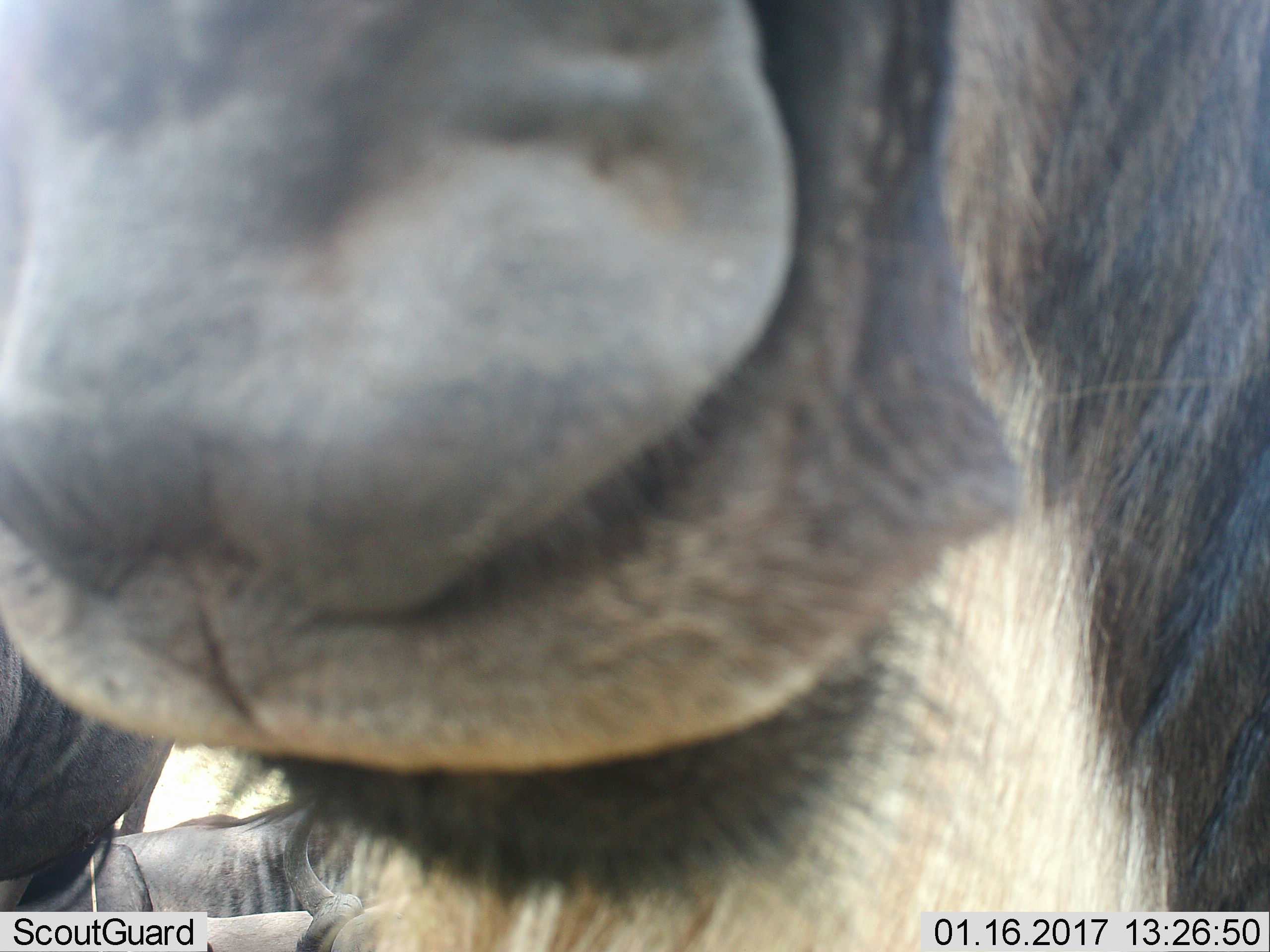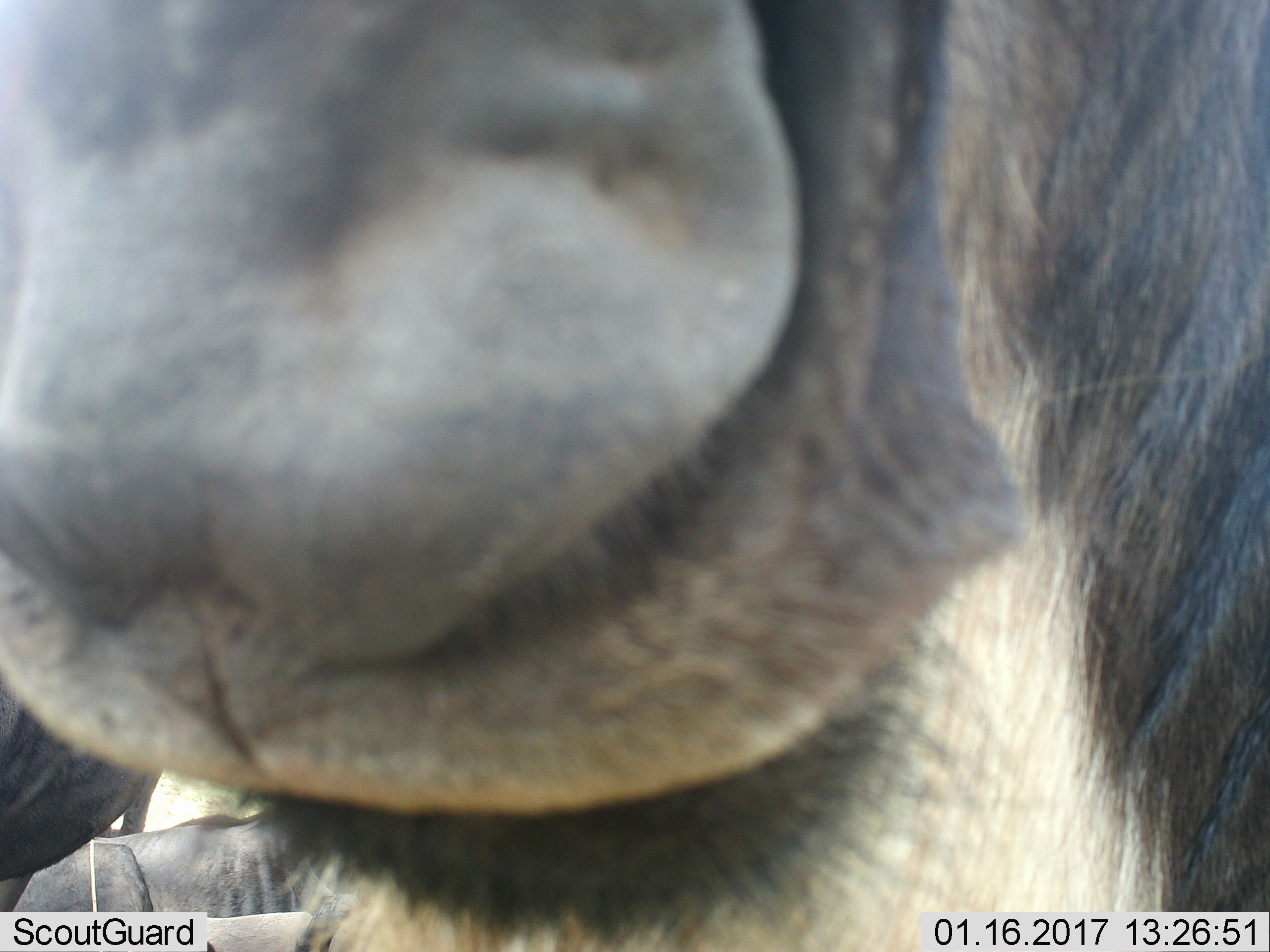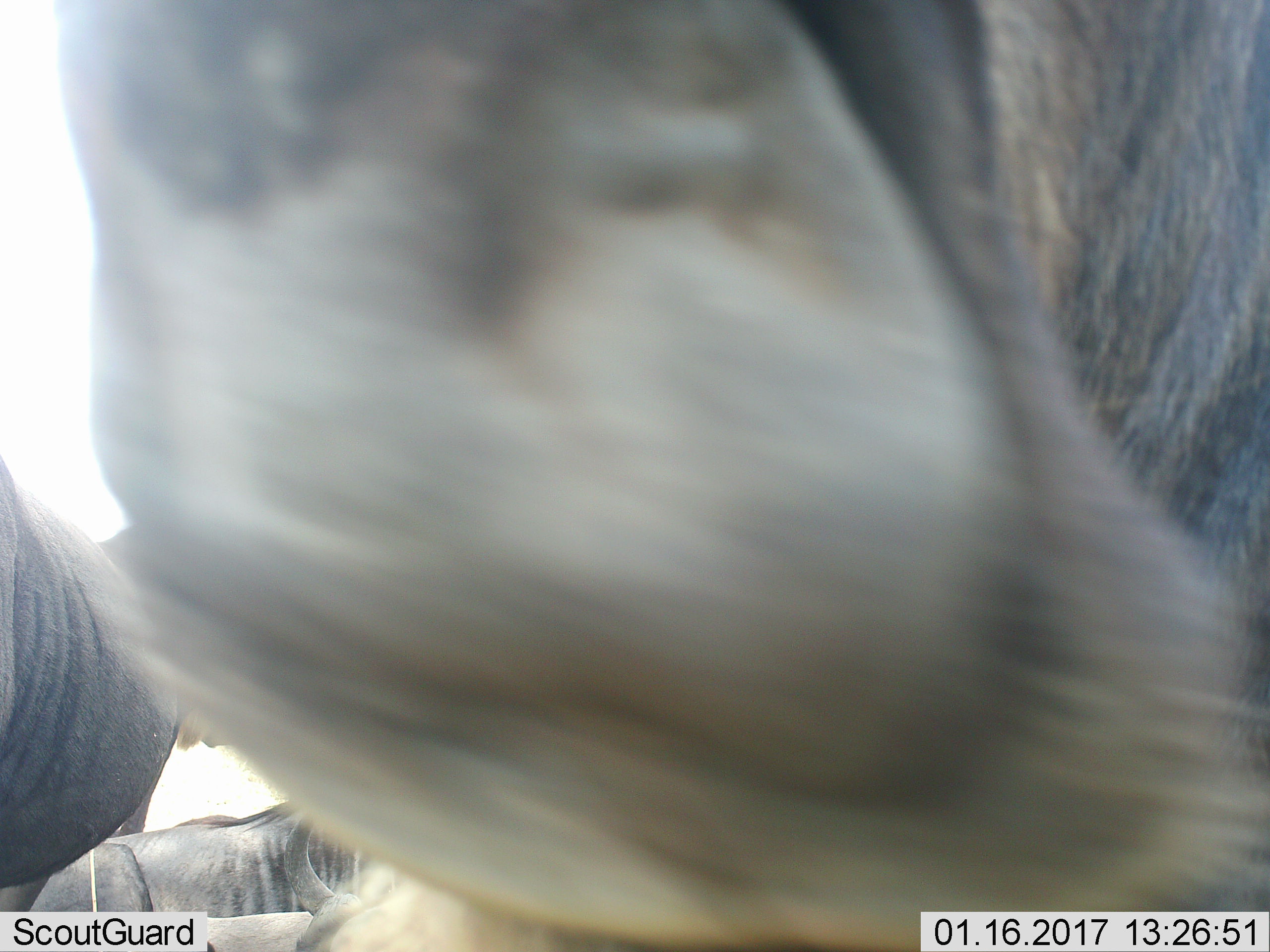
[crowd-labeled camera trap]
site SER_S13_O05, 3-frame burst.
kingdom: Animalia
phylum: Chordata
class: Mammalia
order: Artiodactyla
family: Bovidae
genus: Connochaetes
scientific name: Connochaetes taurinus taurinus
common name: blue wildebeest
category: wildebeestblue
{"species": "wildebeestblue (blue wildebeest) (Connochaetes taurinus taurinus)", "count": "2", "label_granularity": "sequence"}